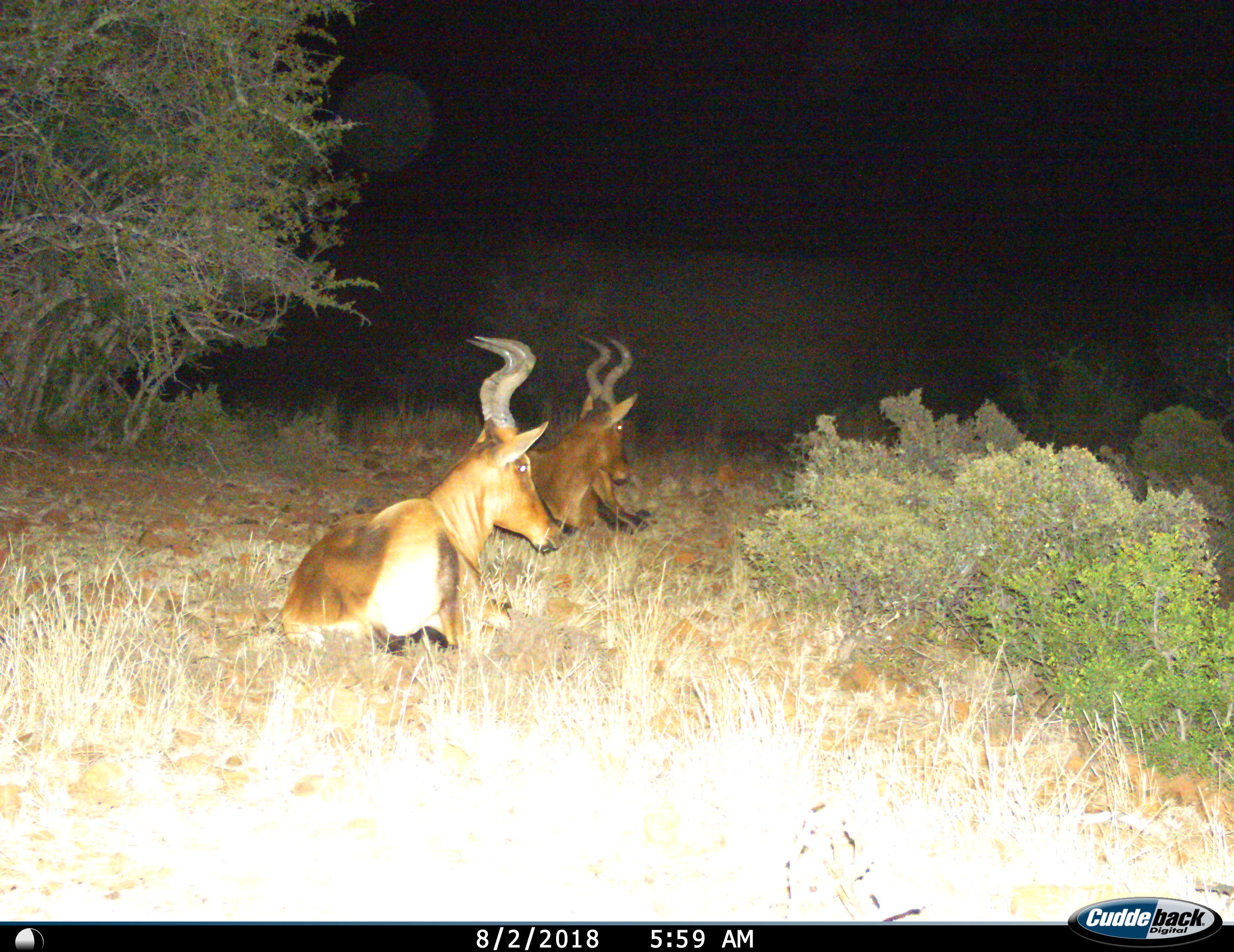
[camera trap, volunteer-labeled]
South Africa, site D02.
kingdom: Animalia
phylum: Chordata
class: Mammalia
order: Artiodactyla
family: Bovidae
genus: Alcelaphus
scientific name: Alcelaphus buselaphus caama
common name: red hartebeest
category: hartebeestred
Hartebeestred (red hartebeest) (Alcelaphus buselaphus caama), count 2. Behavior (volunteer vote fractions): standing 0%, resting 100%, moving 0%, interacting 0%. Young present (vote fraction): 0%. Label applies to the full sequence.